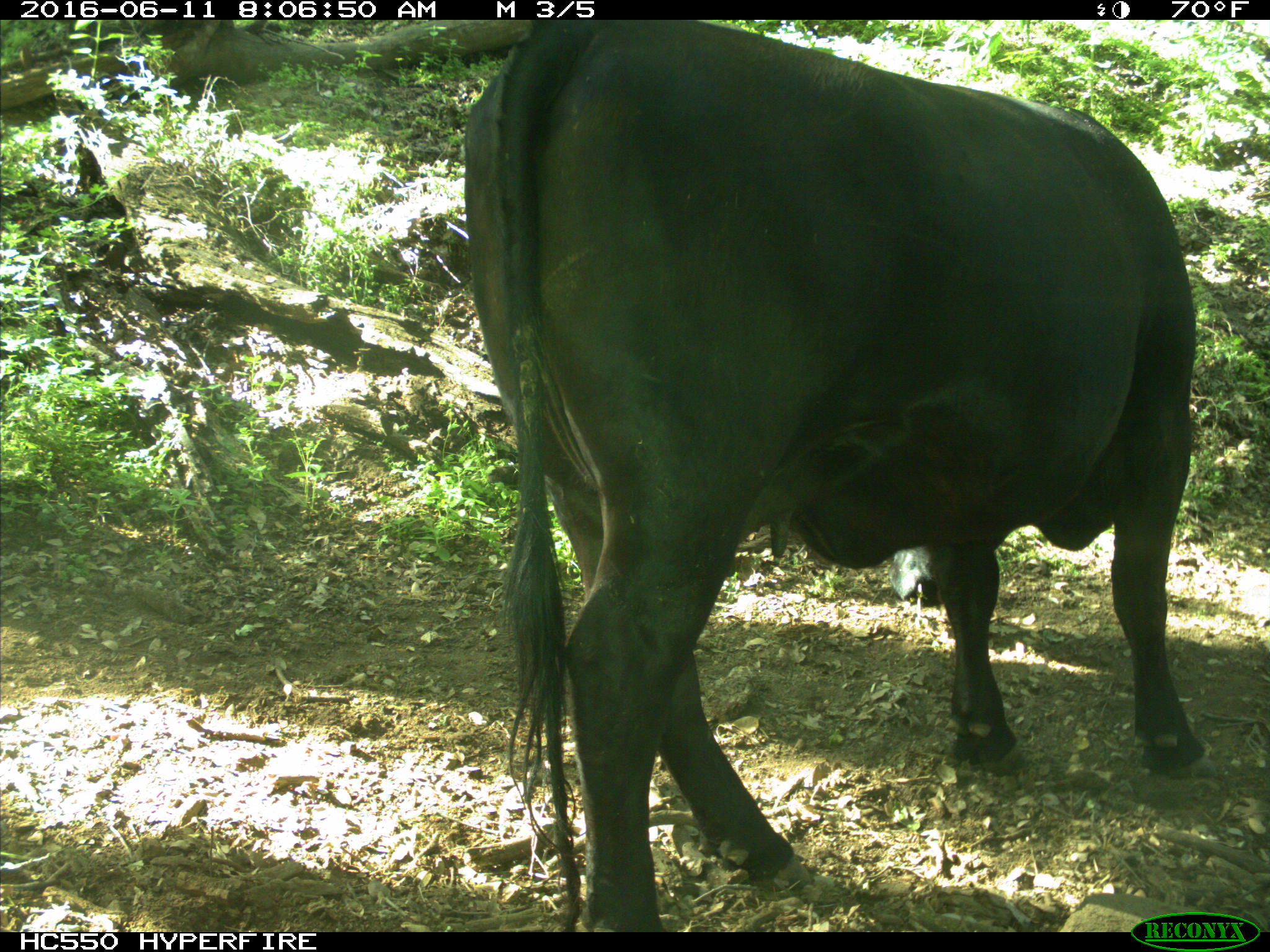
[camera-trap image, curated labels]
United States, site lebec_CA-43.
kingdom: Animalia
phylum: Chordata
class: Mammalia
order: Artiodactyla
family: Bovidae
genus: Bos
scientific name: Bos taurus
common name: domestic cow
Bos taurus (domestic cow).